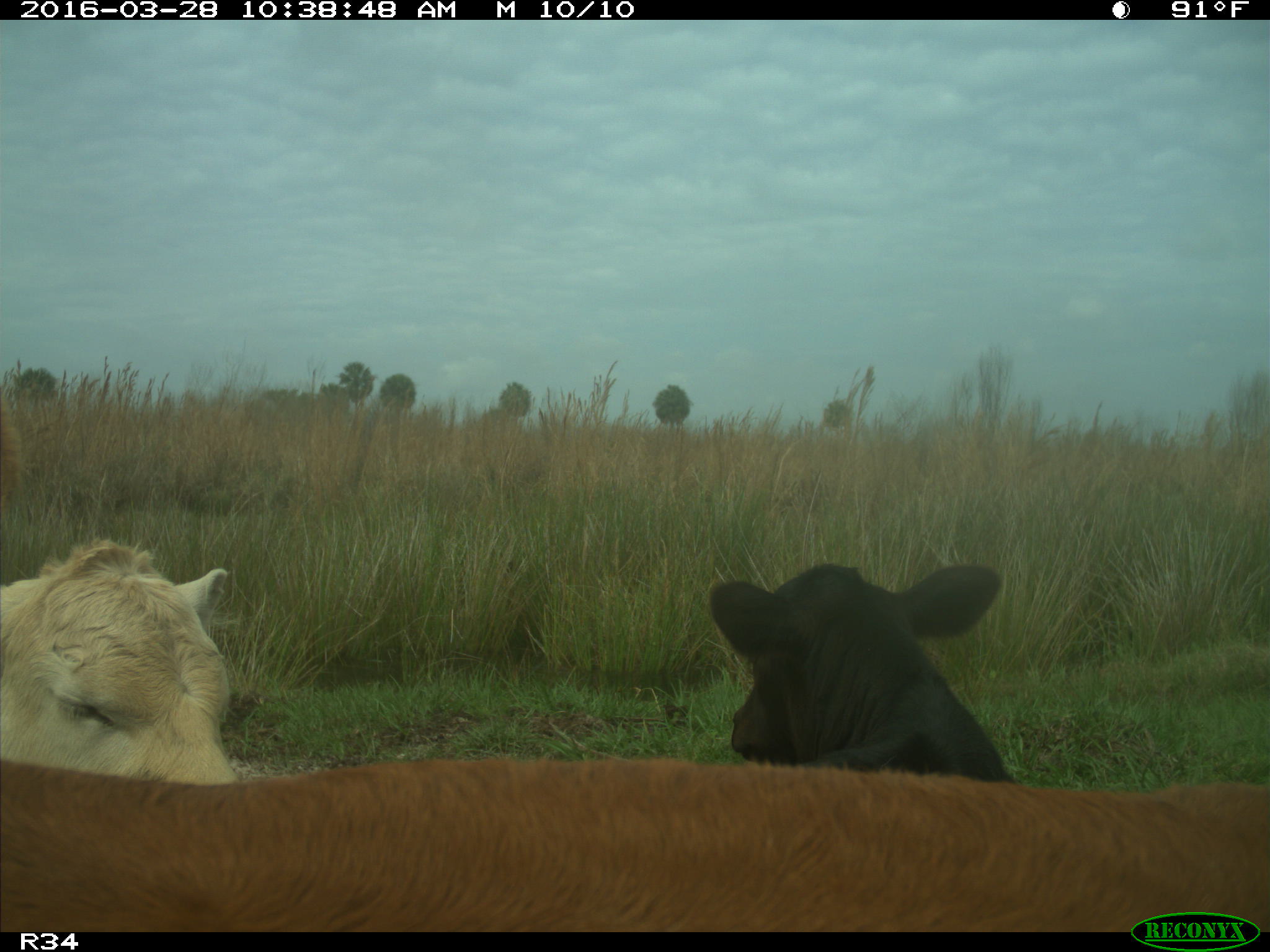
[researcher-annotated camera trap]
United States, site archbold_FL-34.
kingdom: Animalia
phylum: Chordata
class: Mammalia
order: Artiodactyla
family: Bovidae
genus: Bos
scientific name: Bos taurus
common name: domestic cow